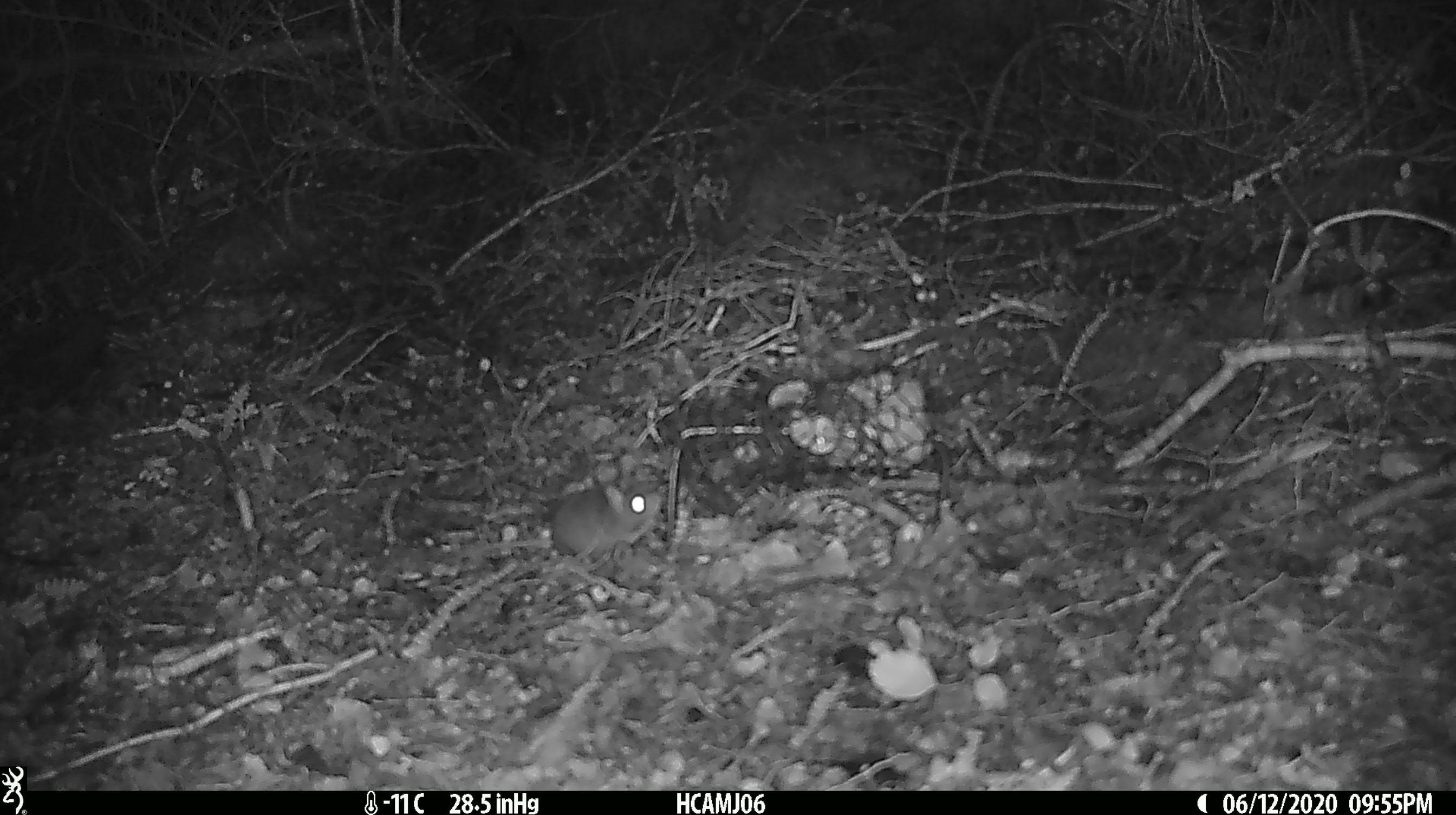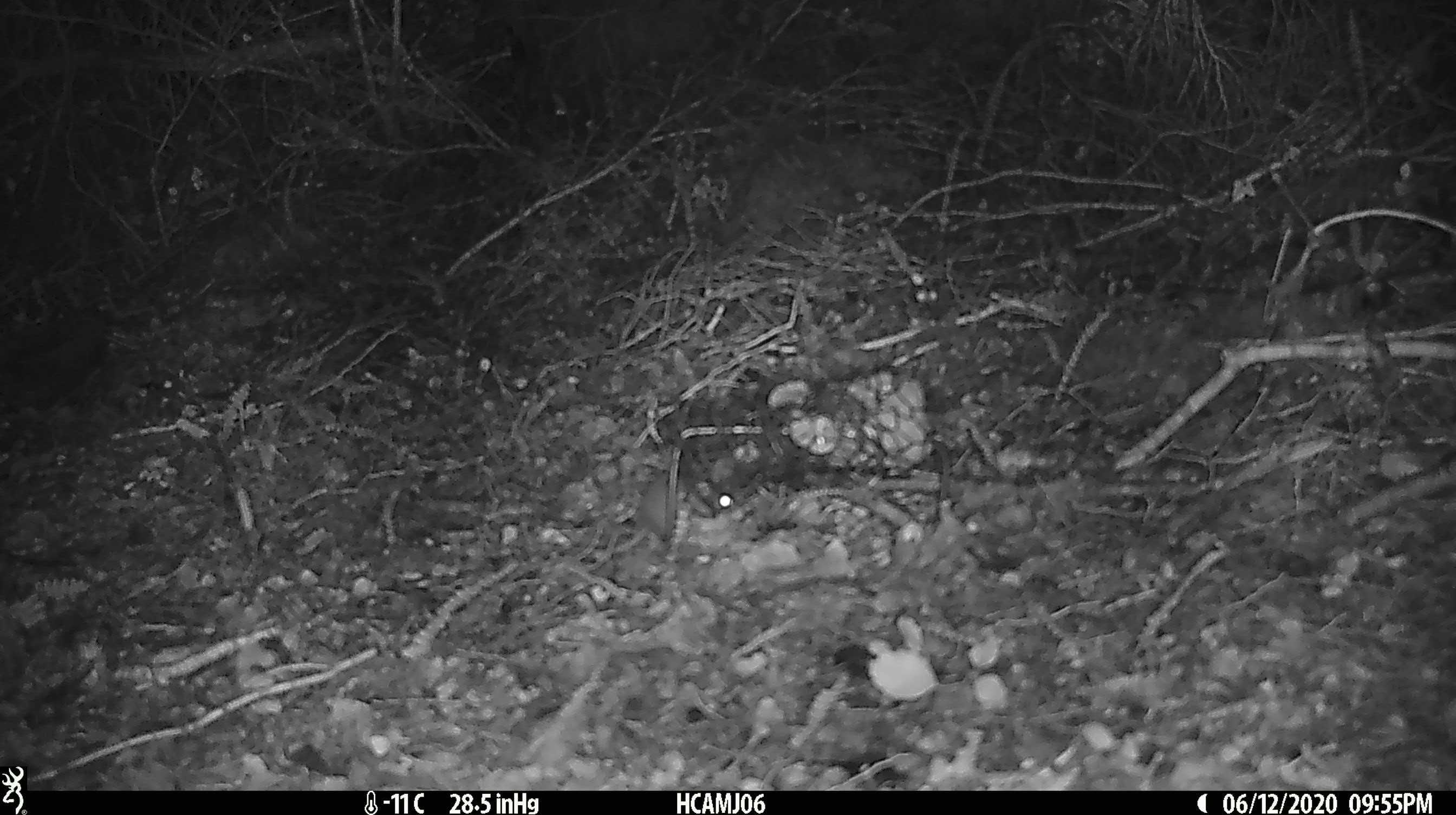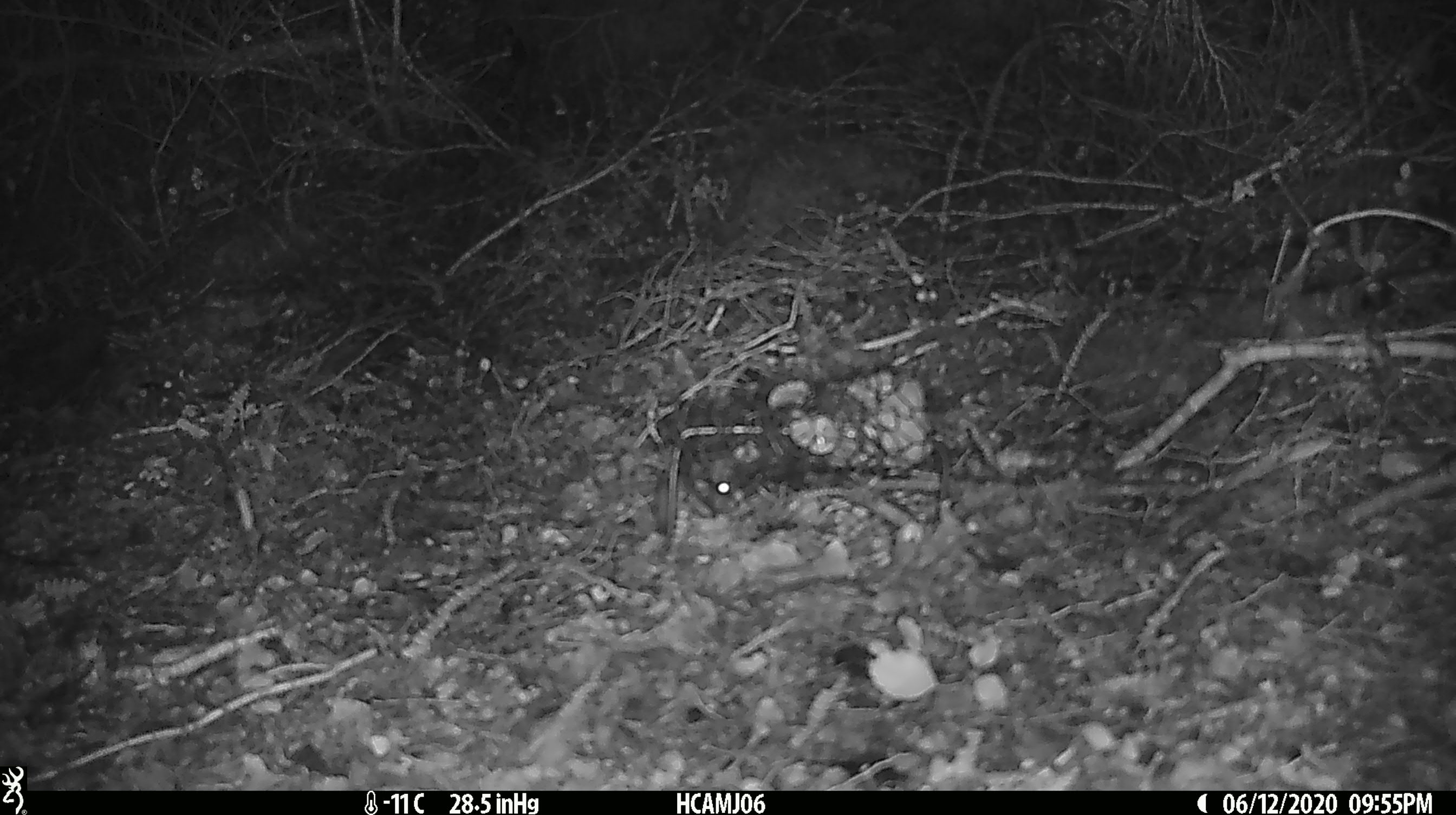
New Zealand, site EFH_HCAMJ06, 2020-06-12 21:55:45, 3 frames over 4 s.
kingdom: Animalia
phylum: Chordata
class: Mammalia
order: Rodentia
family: Muridae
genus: Mus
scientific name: Mus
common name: mouse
Mouse (Mus).